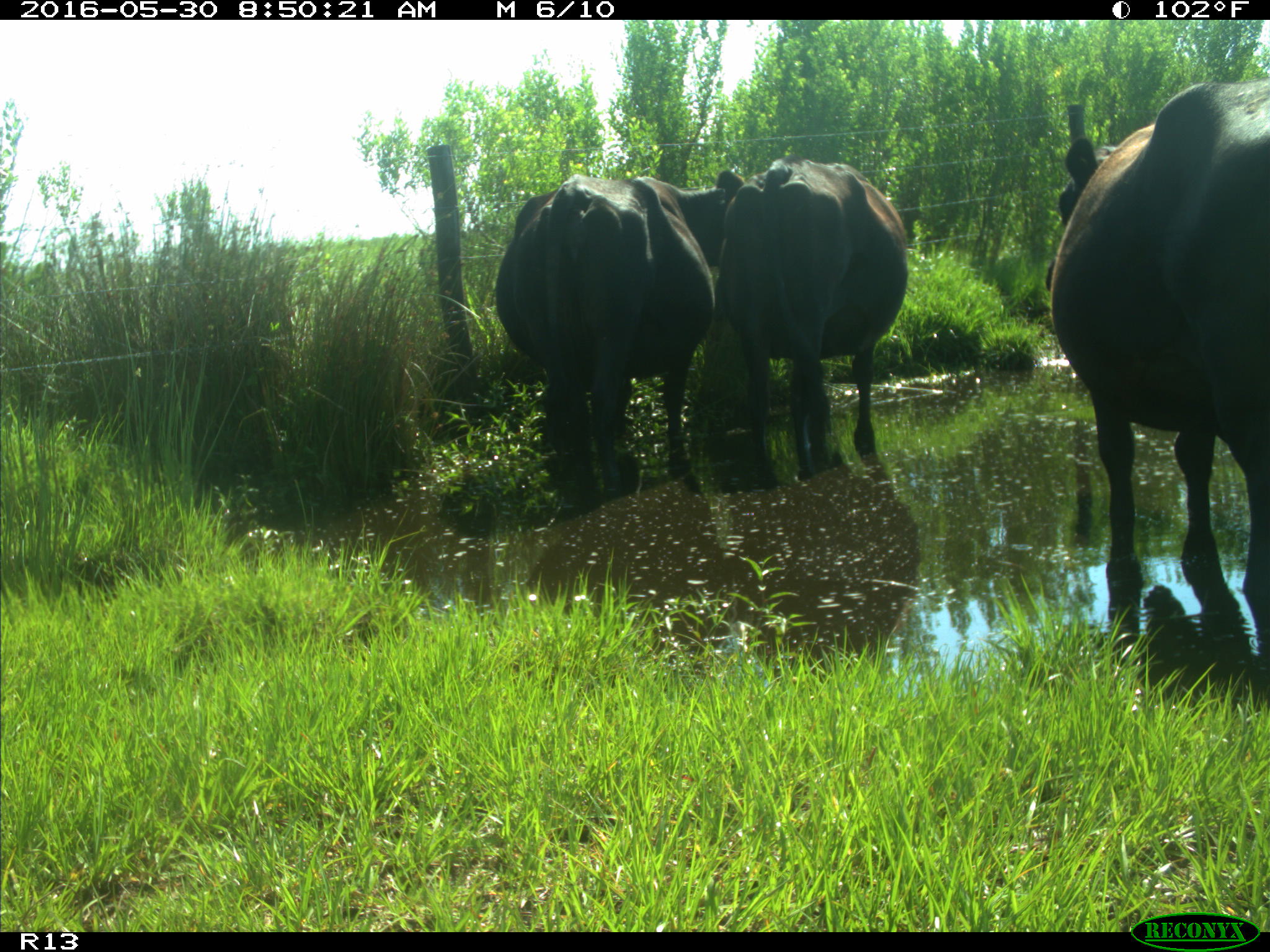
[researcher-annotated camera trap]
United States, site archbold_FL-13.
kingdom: Animalia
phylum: Chordata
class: Mammalia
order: Artiodactyla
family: Bovidae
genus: Bos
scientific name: Bos taurus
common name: domestic cow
Bos taurus (domestic cow).